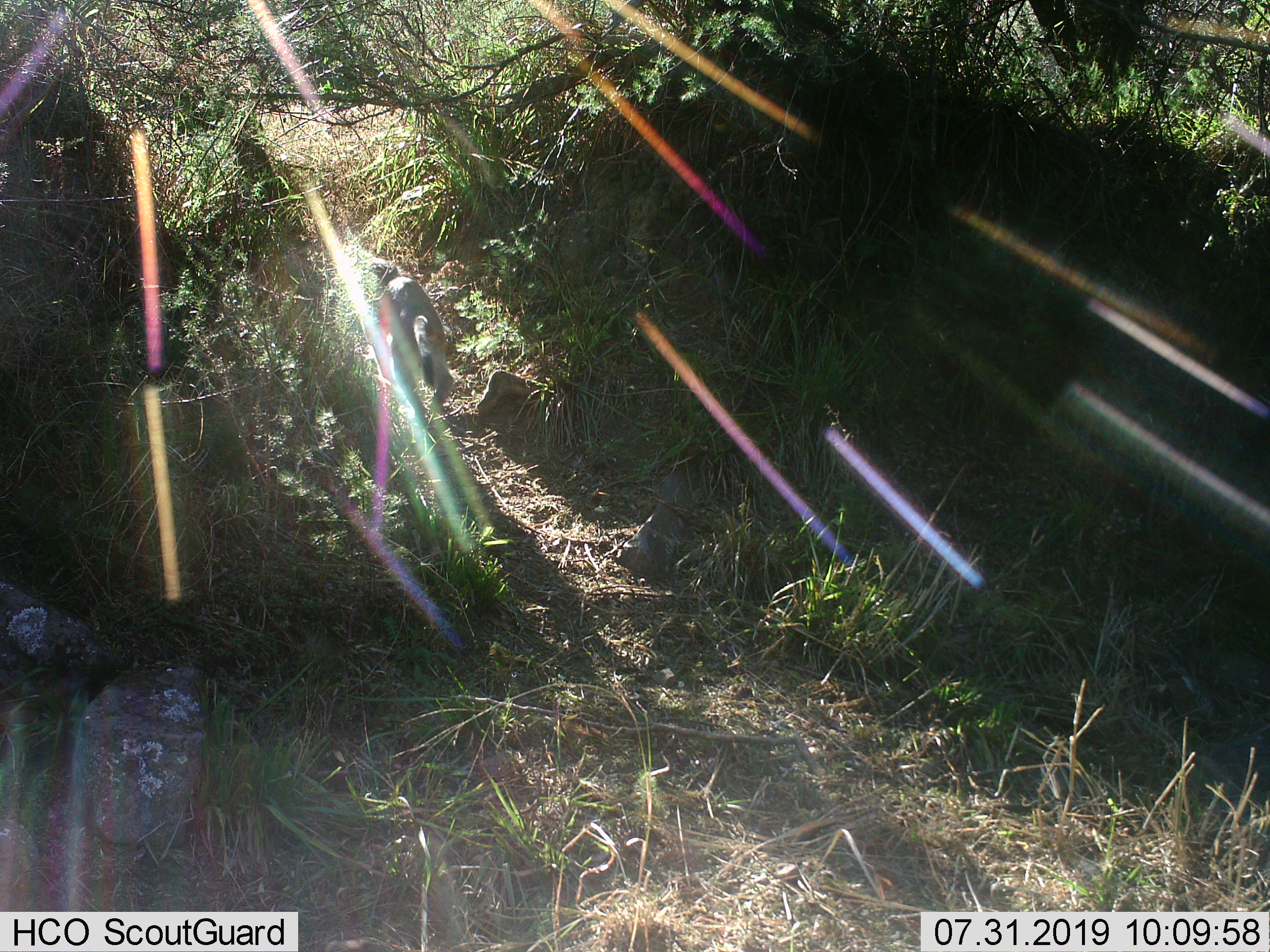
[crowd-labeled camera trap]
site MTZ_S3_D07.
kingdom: Animalia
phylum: Chordata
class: Mammalia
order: Primates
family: Cercopithecidae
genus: Chlorocebus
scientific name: Chlorocebus pygerythrus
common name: vervet monkey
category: monkeyvervet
Monkeyvervet (vervet monkey) (Chlorocebus pygerythrus), count 1. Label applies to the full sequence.